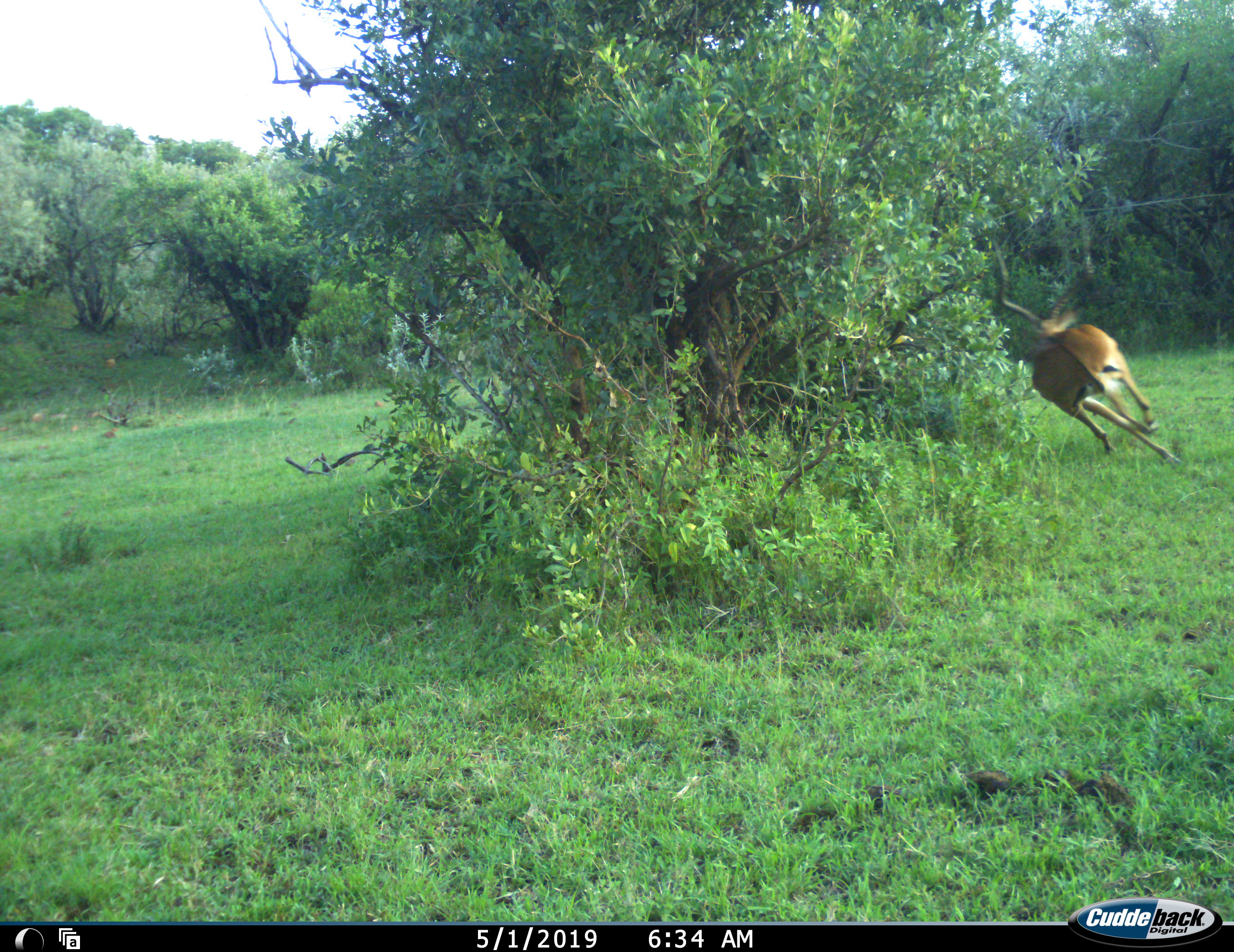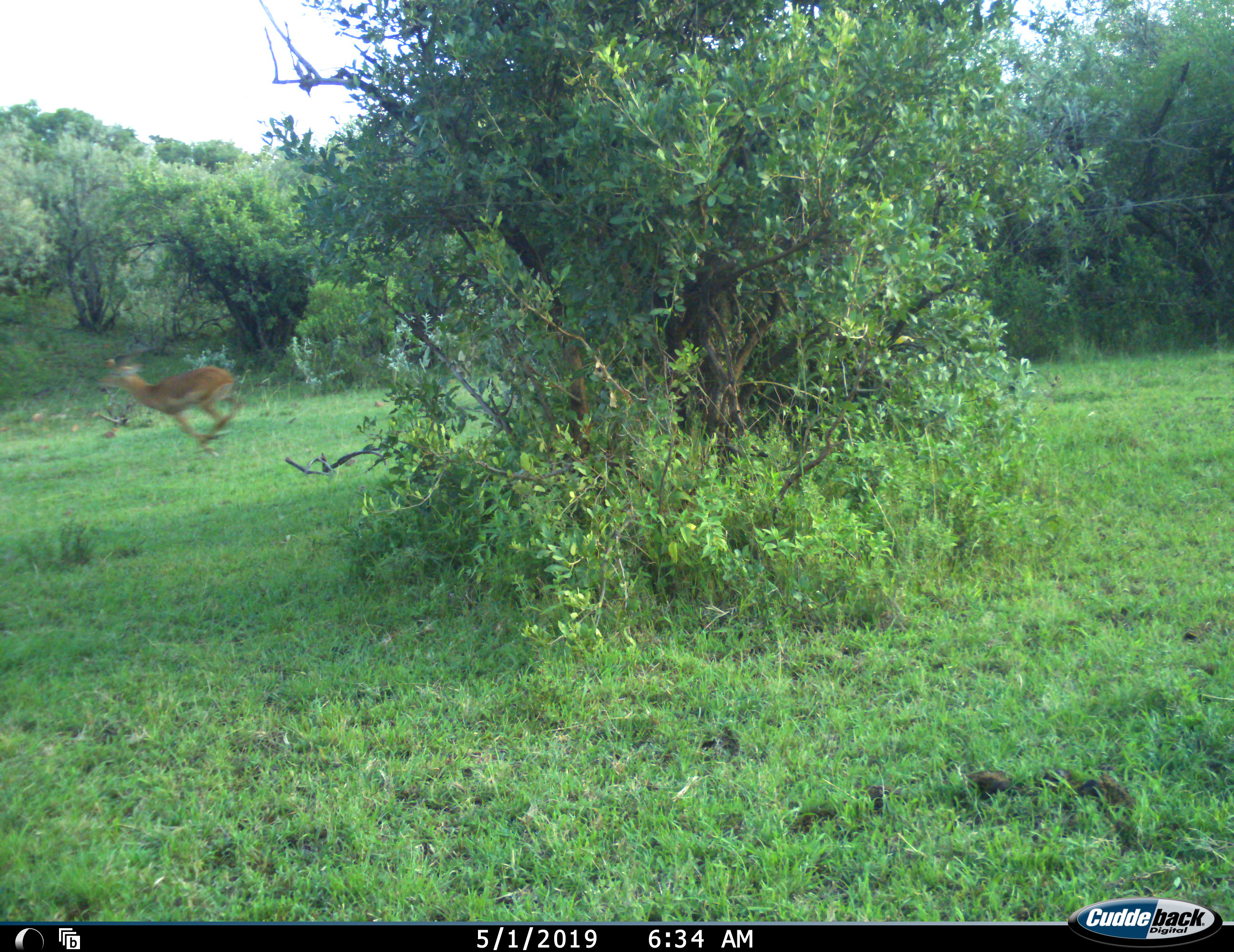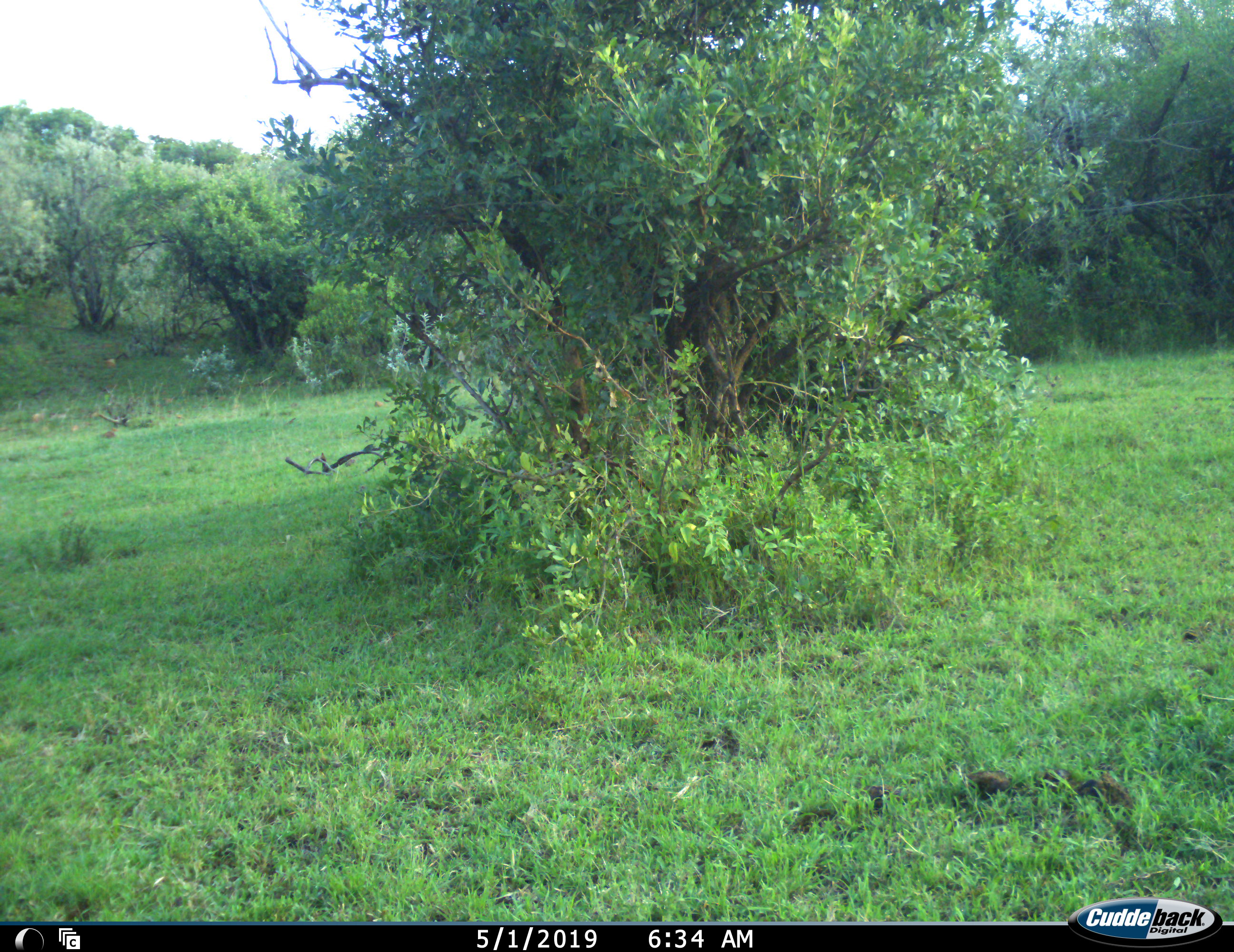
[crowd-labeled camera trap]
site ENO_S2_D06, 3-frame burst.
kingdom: Animalia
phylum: Chordata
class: Mammalia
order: Artiodactyla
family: Bovidae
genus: Aepyceros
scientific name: Aepyceros melampus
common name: impala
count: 1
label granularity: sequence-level